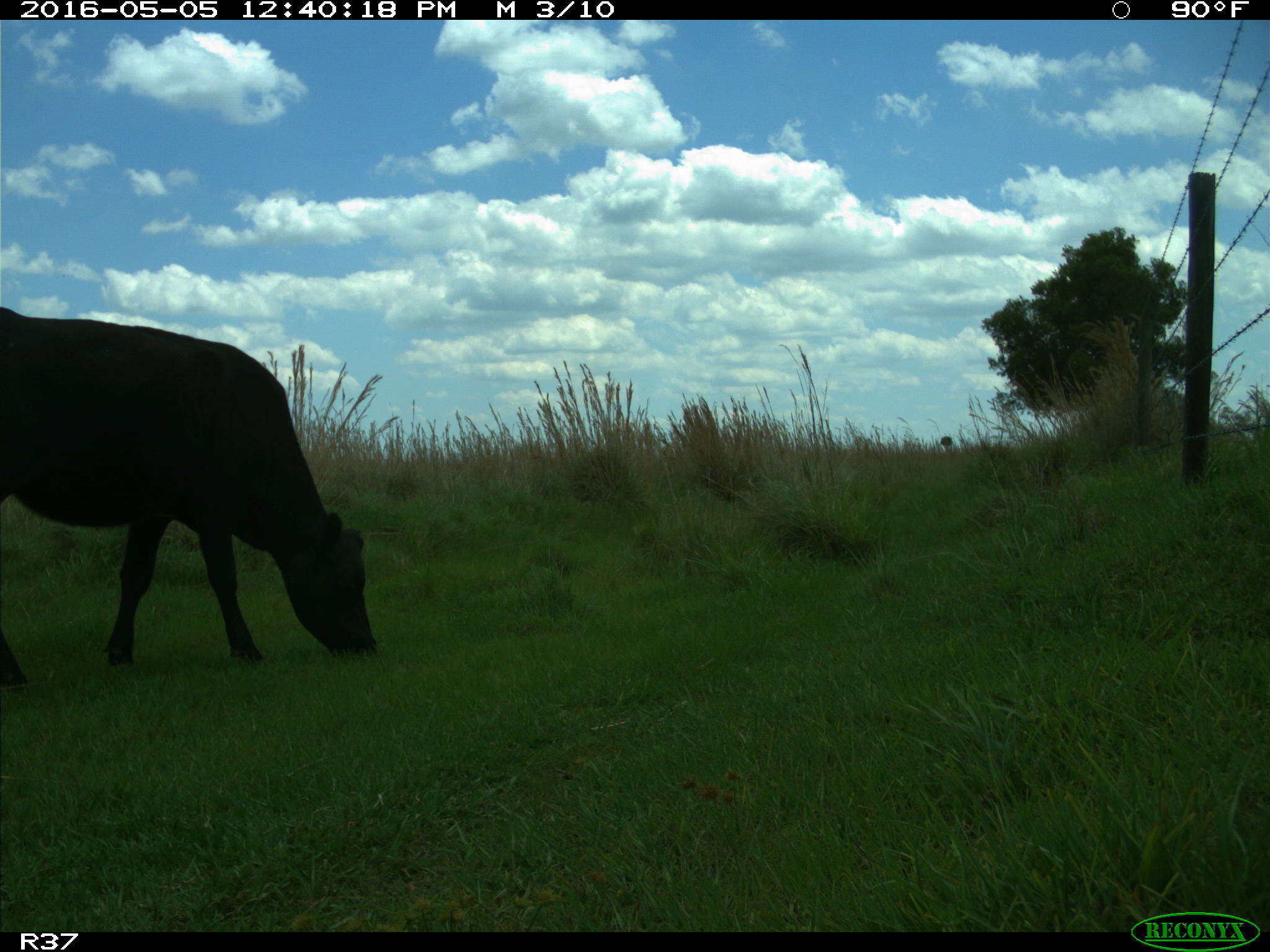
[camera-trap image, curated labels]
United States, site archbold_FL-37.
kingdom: Animalia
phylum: Chordata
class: Mammalia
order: Artiodactyla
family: Bovidae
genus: Bos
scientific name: Bos taurus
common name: domestic cow